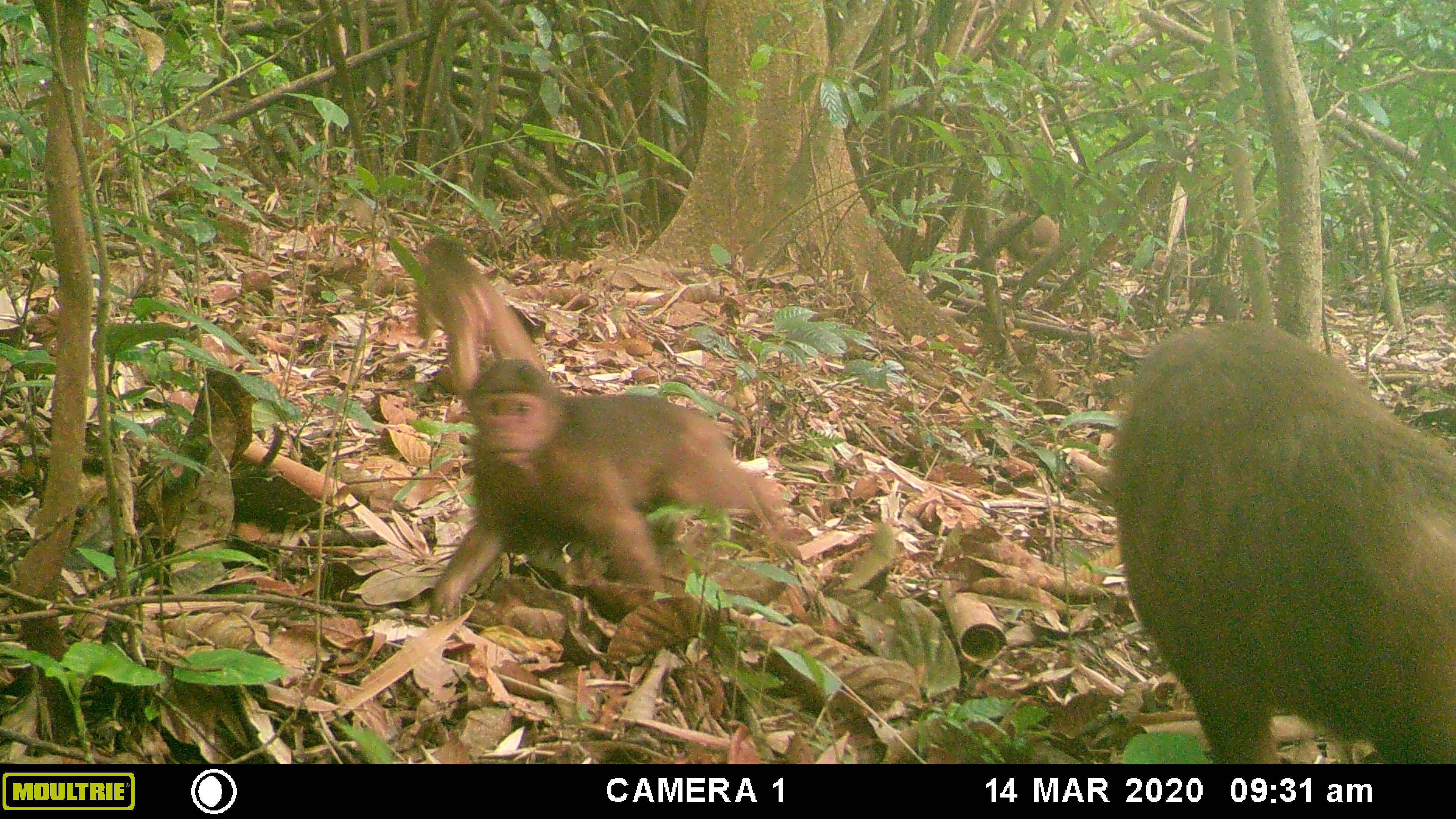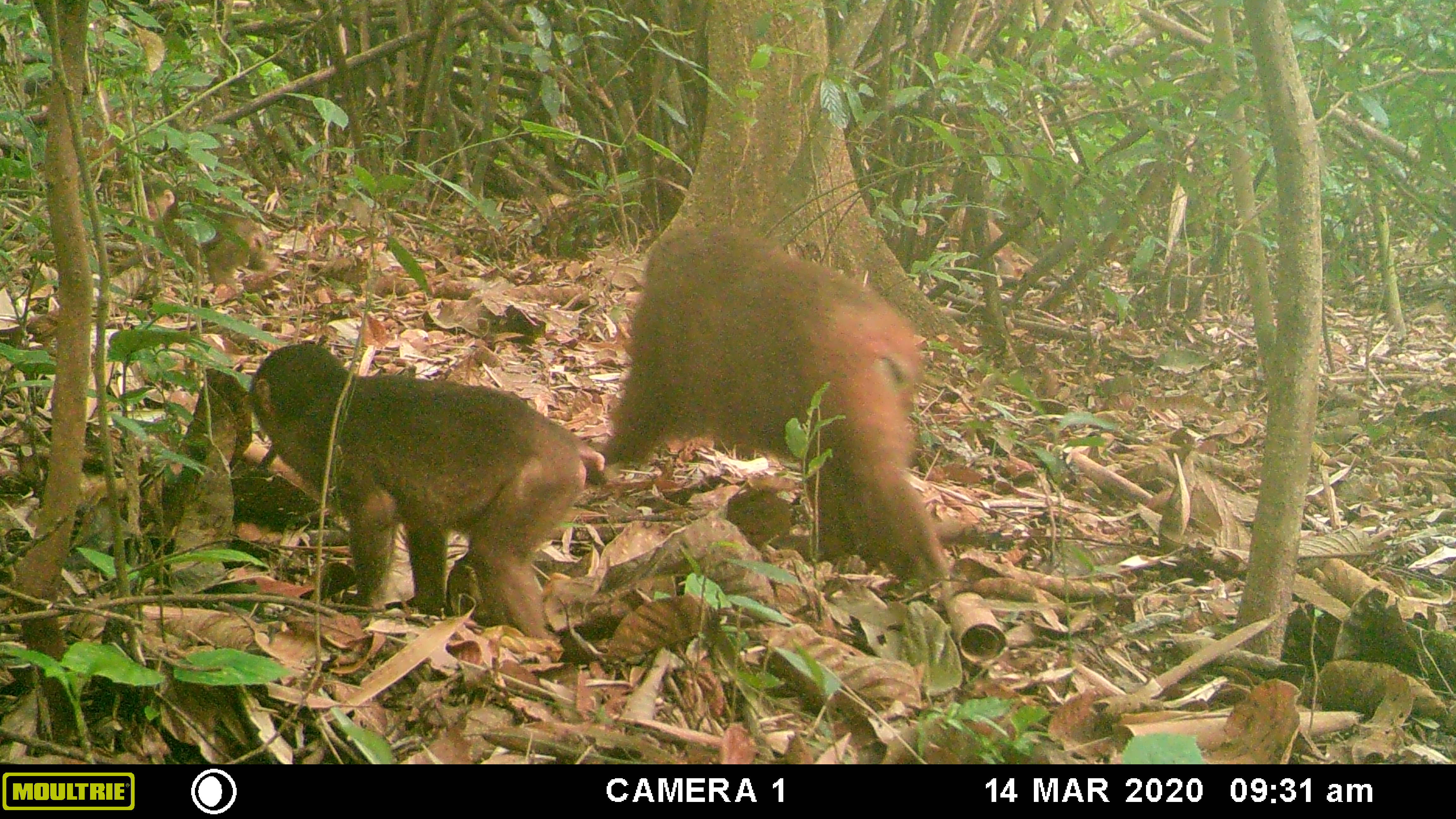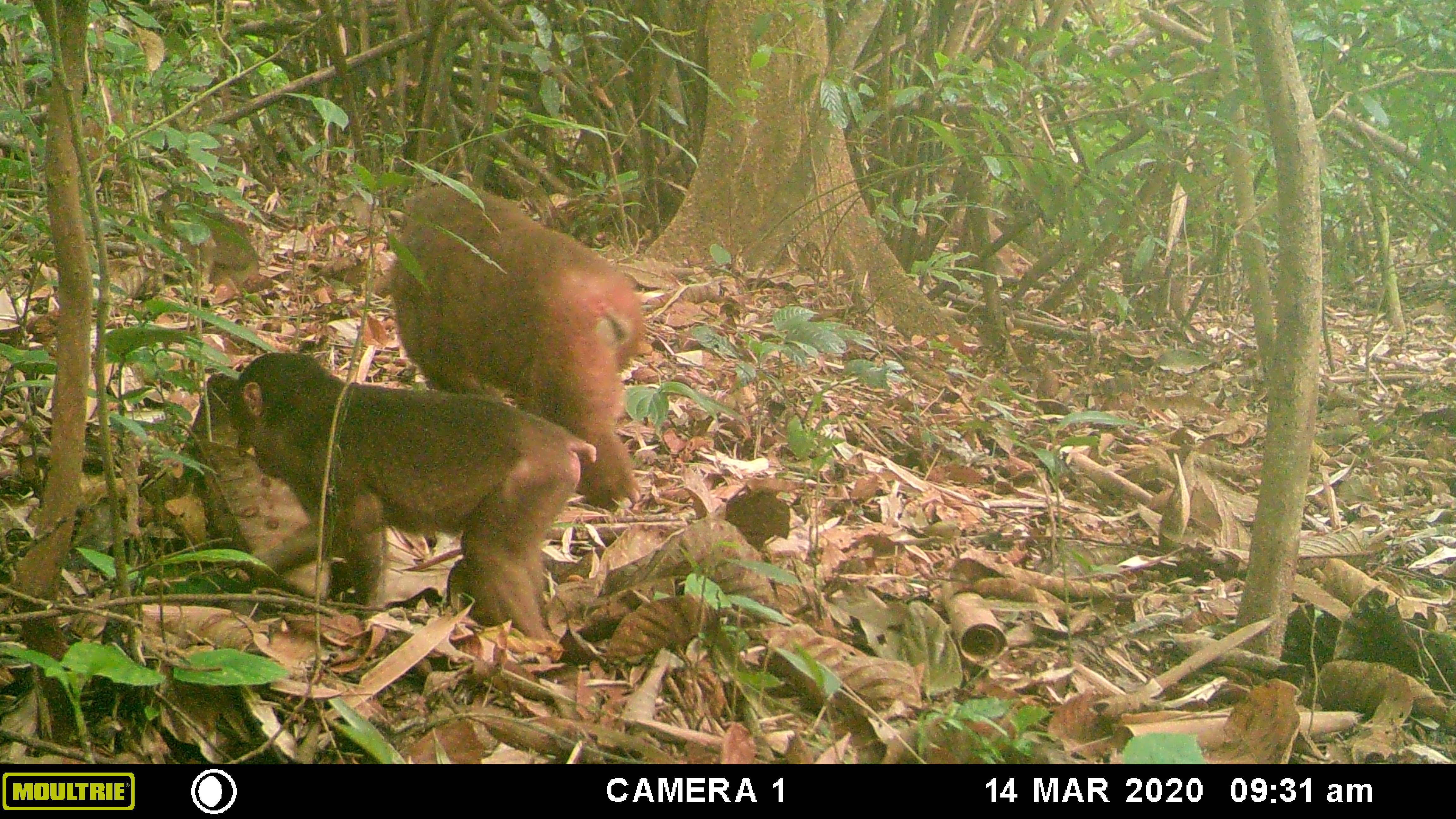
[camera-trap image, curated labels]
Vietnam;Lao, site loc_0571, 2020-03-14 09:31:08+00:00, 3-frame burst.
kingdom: Animalia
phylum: Chordata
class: Mammalia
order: Primates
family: Cercopithecidae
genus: Macaca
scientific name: Macaca arctoides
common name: stump-tailed macaque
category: stump tailed macaque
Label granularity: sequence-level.